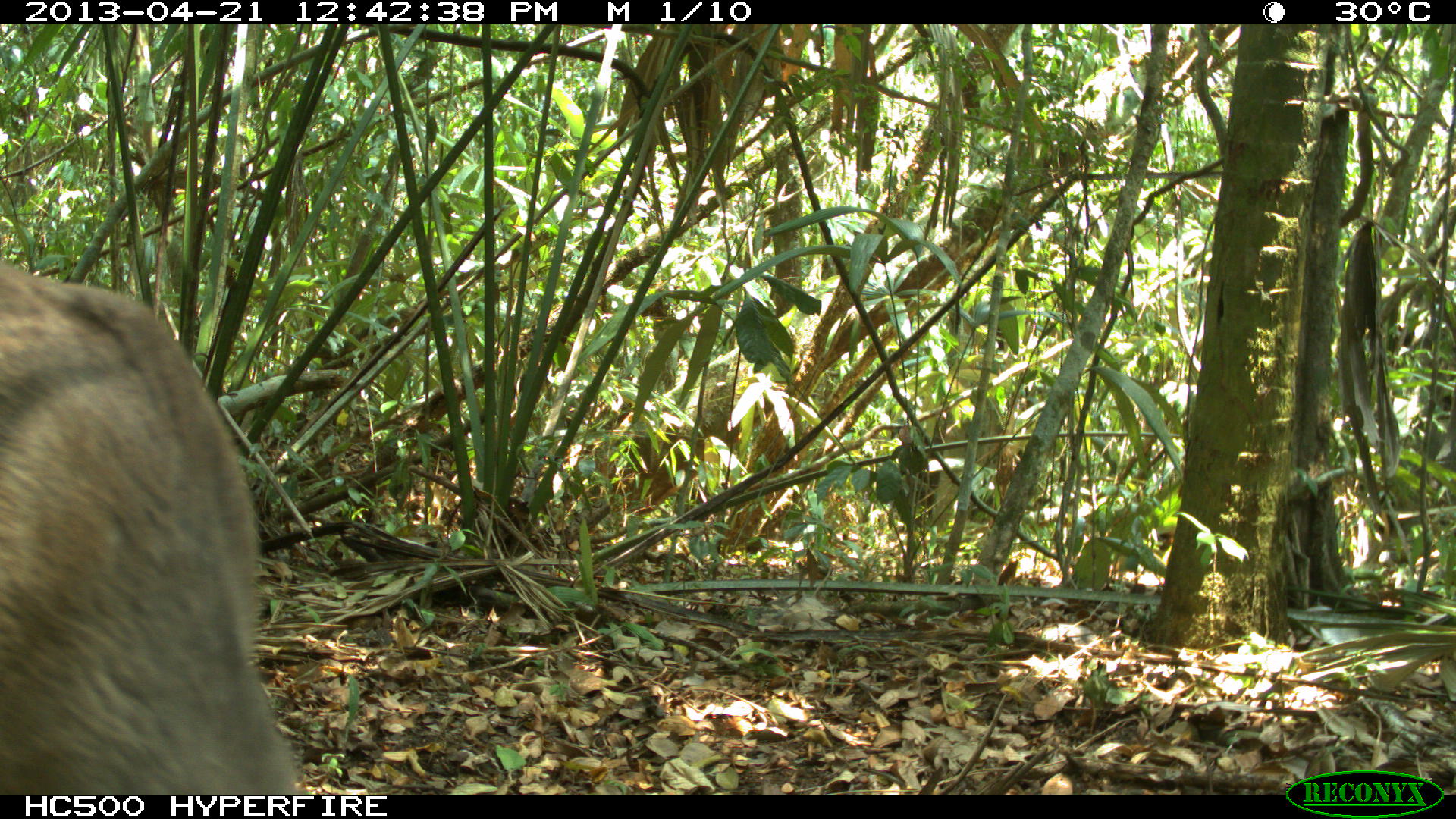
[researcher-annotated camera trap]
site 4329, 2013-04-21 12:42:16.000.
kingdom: Animalia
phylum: Chordata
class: Mammalia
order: Artiodactyla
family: Cervidae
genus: Mazama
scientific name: Mazama temama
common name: central american red brocket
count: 1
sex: female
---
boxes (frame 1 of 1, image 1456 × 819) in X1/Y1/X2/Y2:
mazama temama: 0/262/291/795